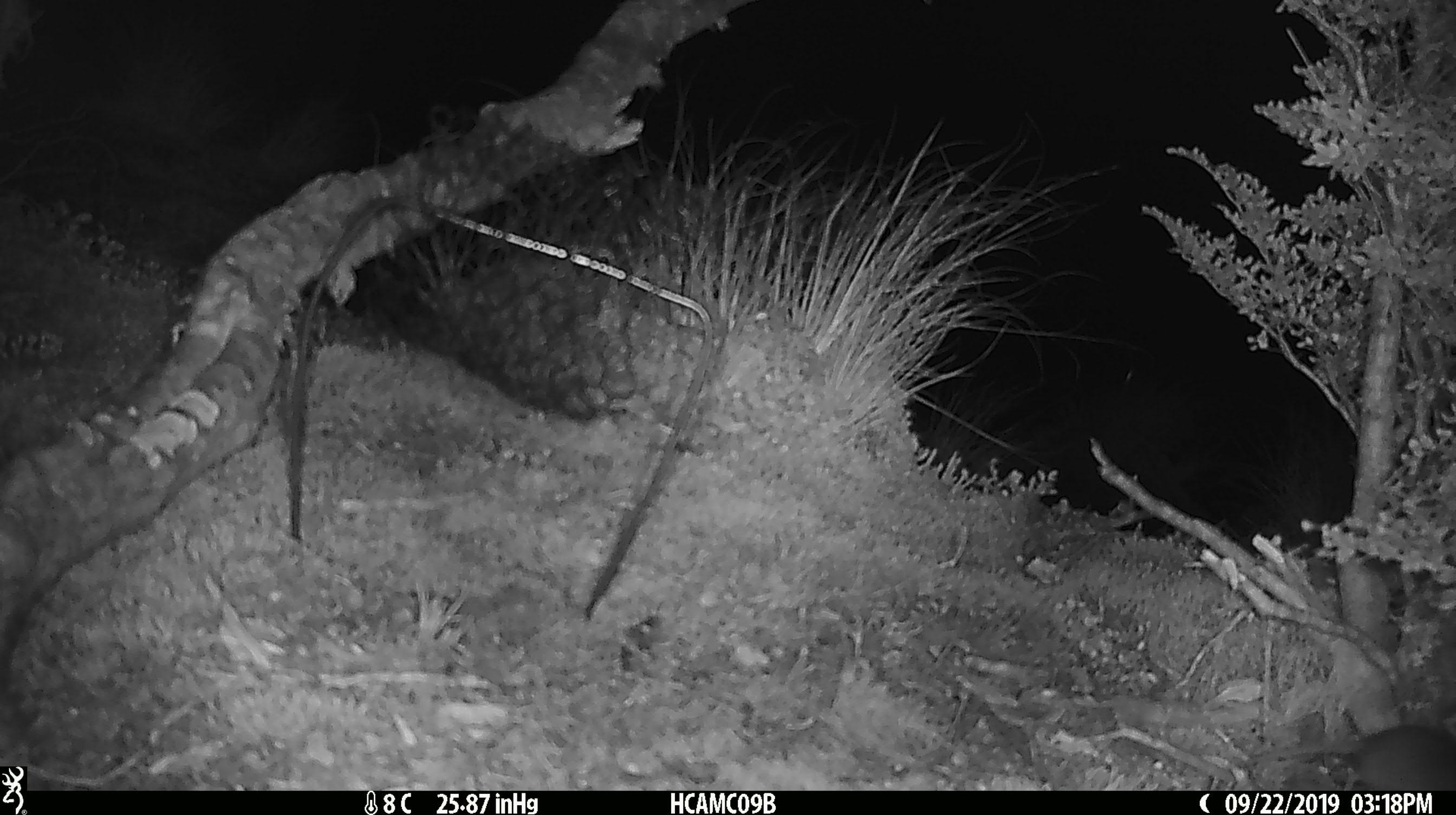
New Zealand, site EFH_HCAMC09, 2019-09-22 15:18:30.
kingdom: Animalia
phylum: Chordata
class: Mammalia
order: Rodentia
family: Muridae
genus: Mus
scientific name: Mus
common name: mouse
Mouse (Mus).